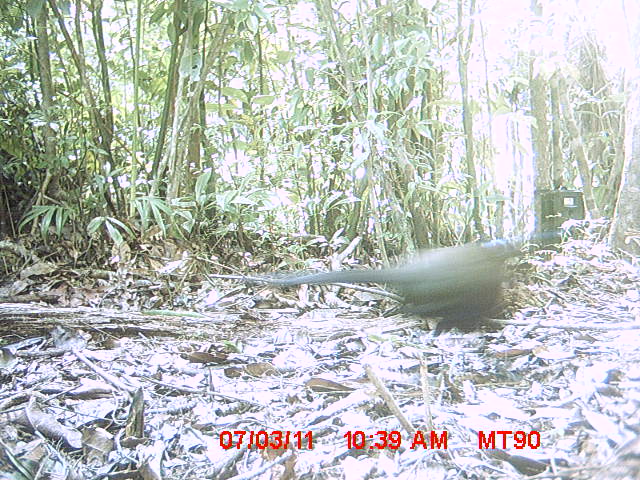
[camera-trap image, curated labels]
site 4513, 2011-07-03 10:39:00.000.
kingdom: Animalia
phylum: Chordata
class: Aves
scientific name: Aves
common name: bird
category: unknown bird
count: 1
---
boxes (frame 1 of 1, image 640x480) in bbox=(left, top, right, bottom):
unknown bird: bbox=(269, 237, 525, 336)